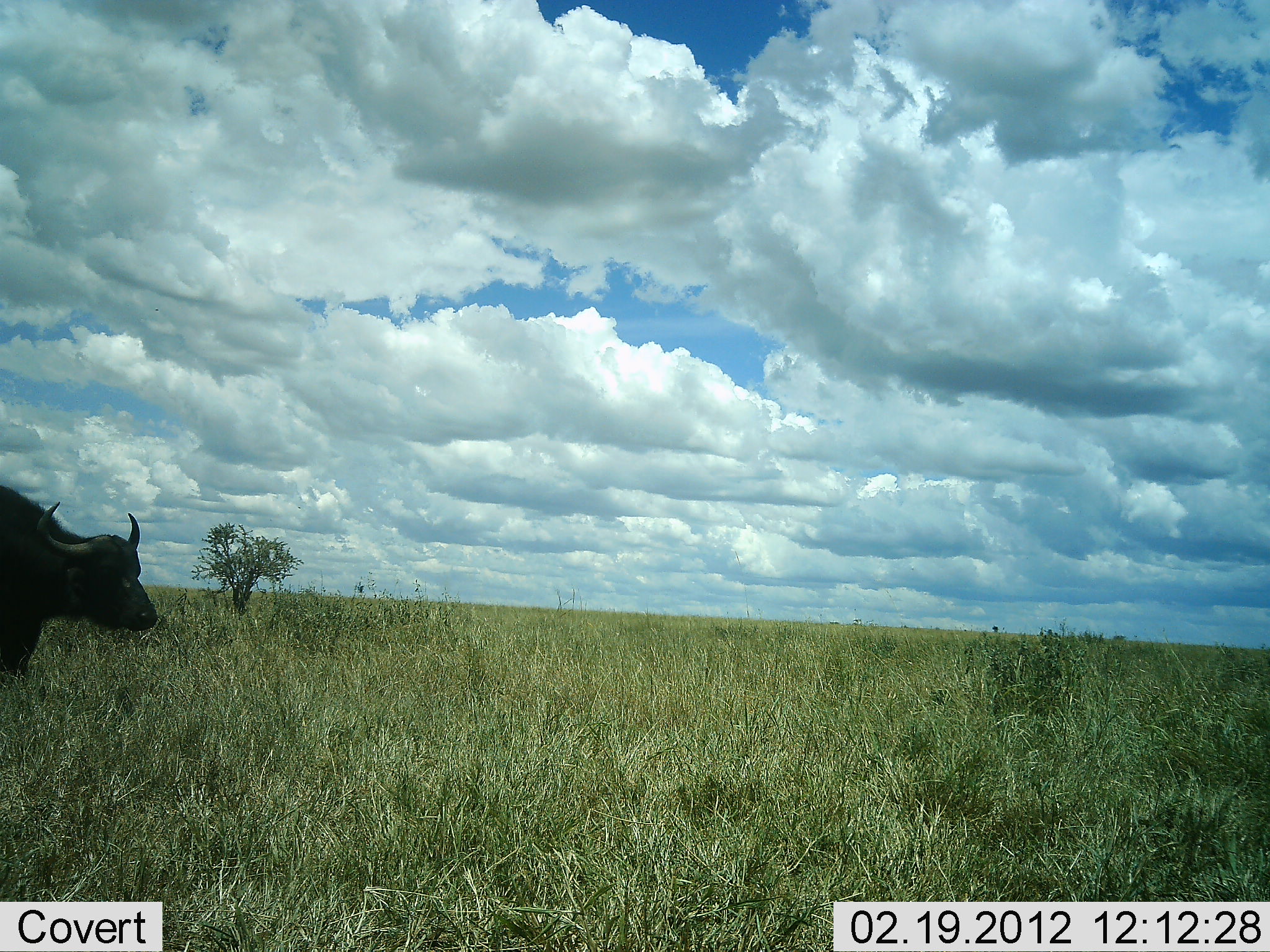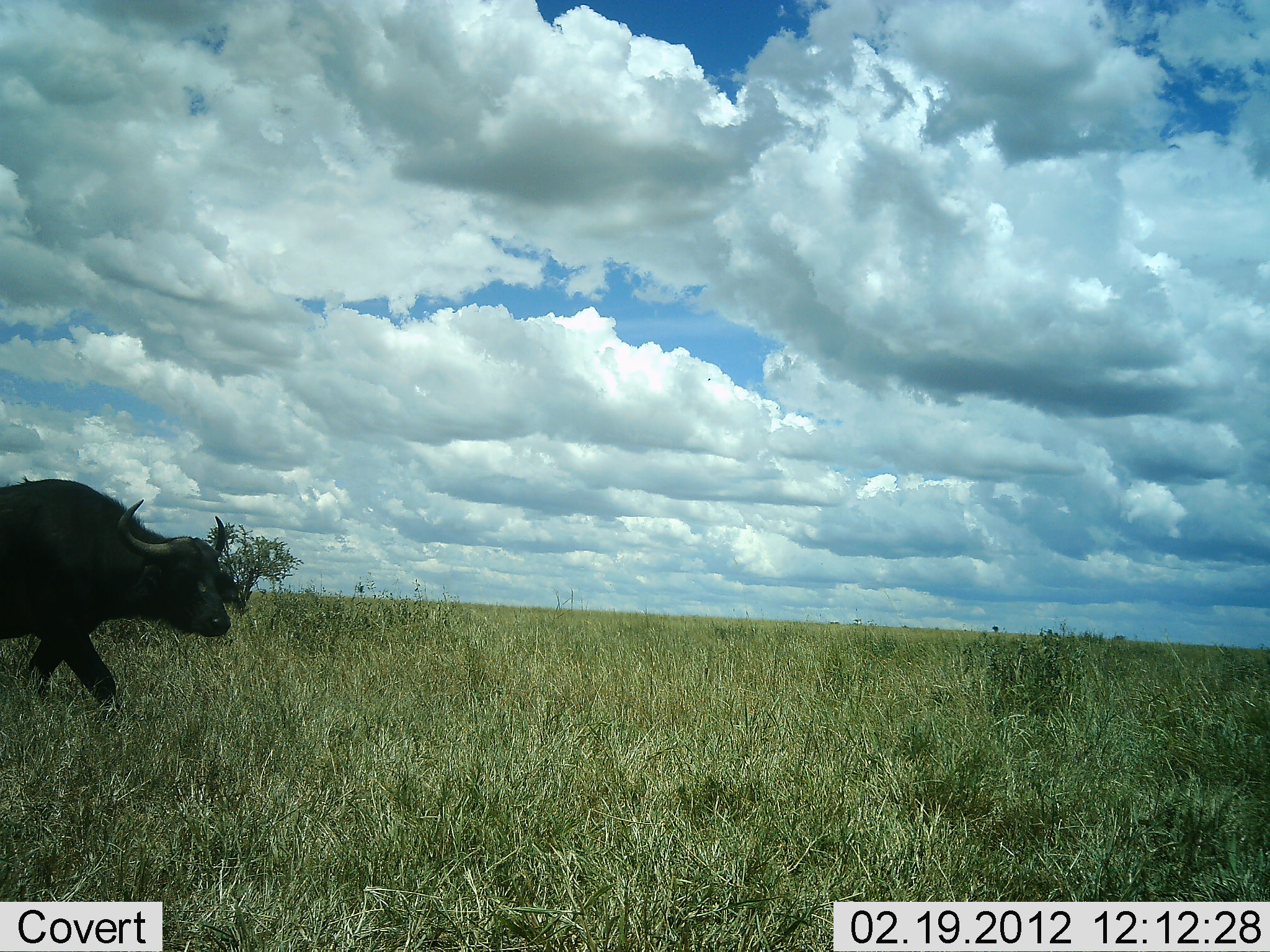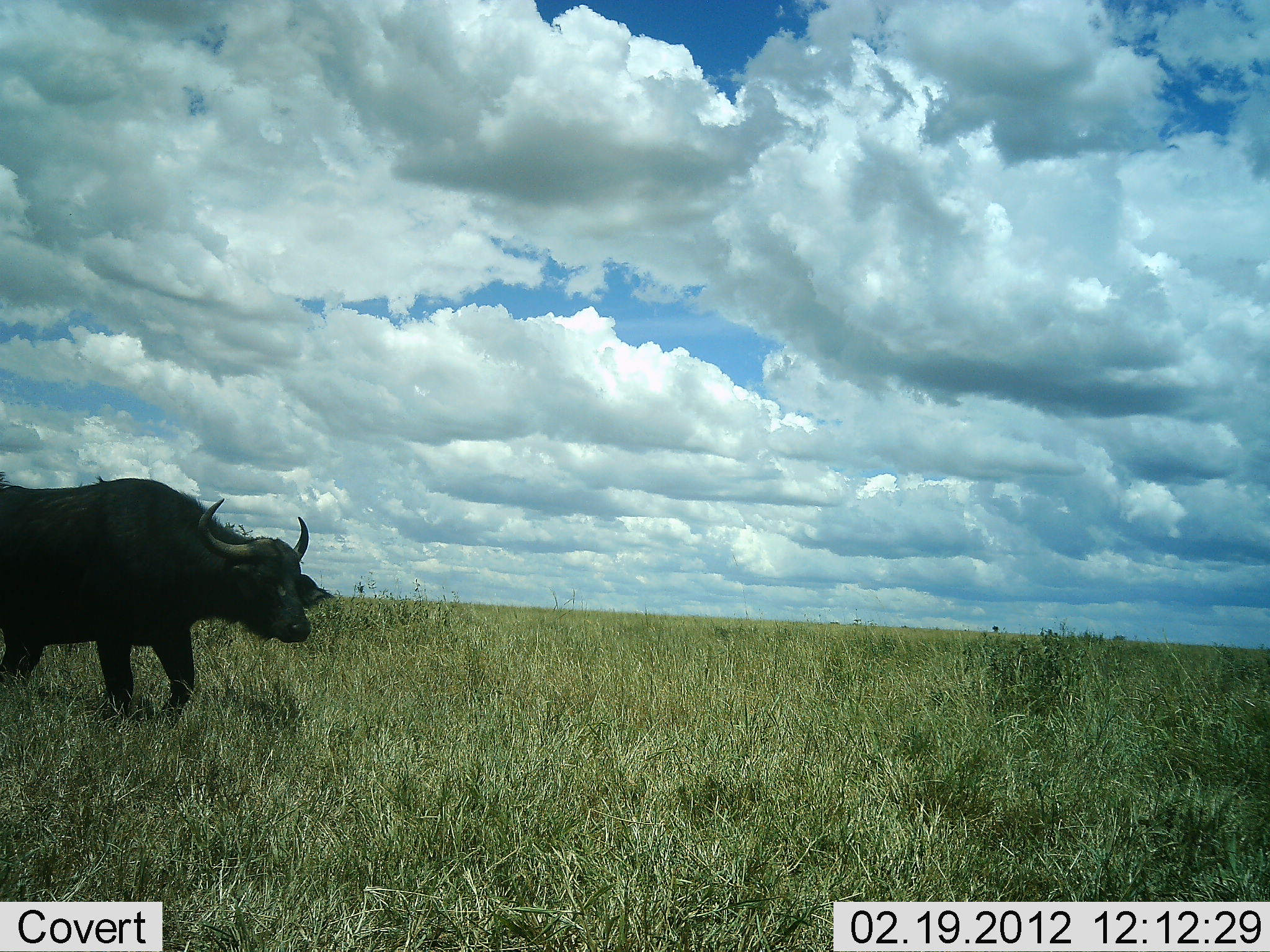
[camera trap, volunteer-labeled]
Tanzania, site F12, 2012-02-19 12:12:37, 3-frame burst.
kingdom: Animalia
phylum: Chordata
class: Mammalia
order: Artiodactyla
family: Bovidae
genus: Syncerus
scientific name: Syncerus caffer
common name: cape buffalo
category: buffalo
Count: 1.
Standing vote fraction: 0%.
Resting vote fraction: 0%.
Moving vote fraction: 100%.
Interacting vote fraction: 0%.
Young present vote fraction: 0%.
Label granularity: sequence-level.